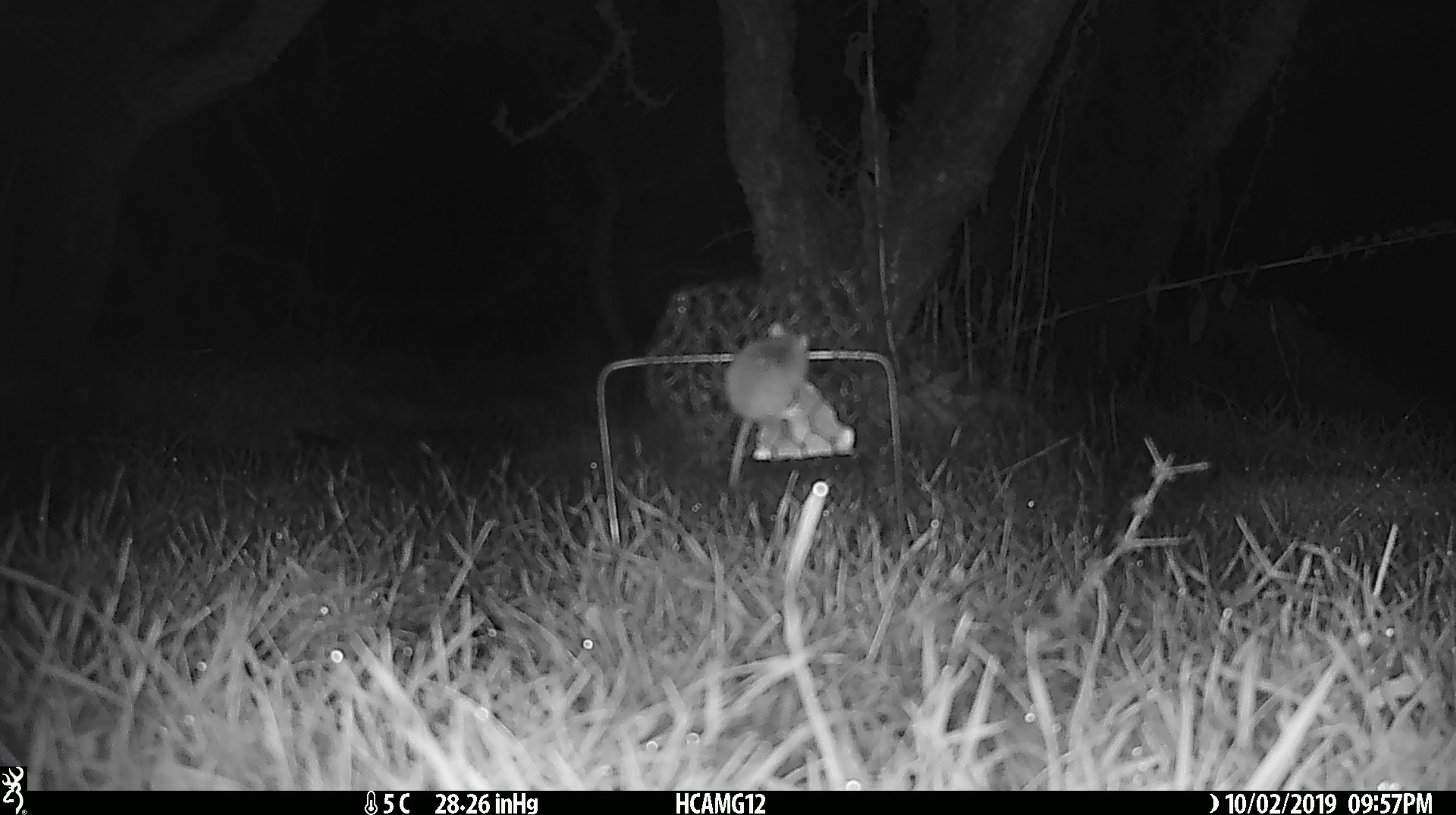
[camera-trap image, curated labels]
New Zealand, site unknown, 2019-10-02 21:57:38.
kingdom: Animalia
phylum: Chordata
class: Mammalia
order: Rodentia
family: Muridae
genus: Mus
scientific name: Mus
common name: mouse